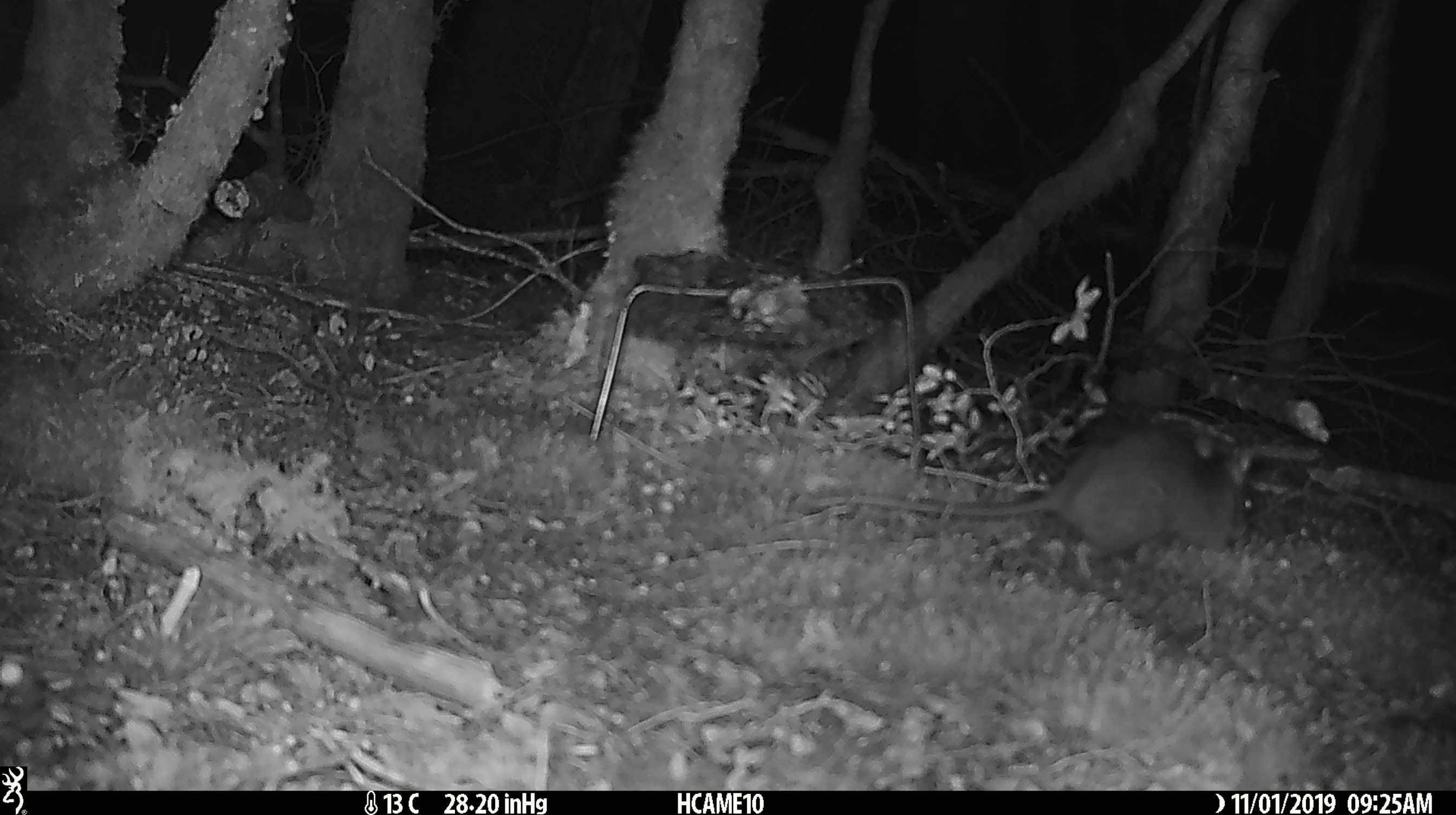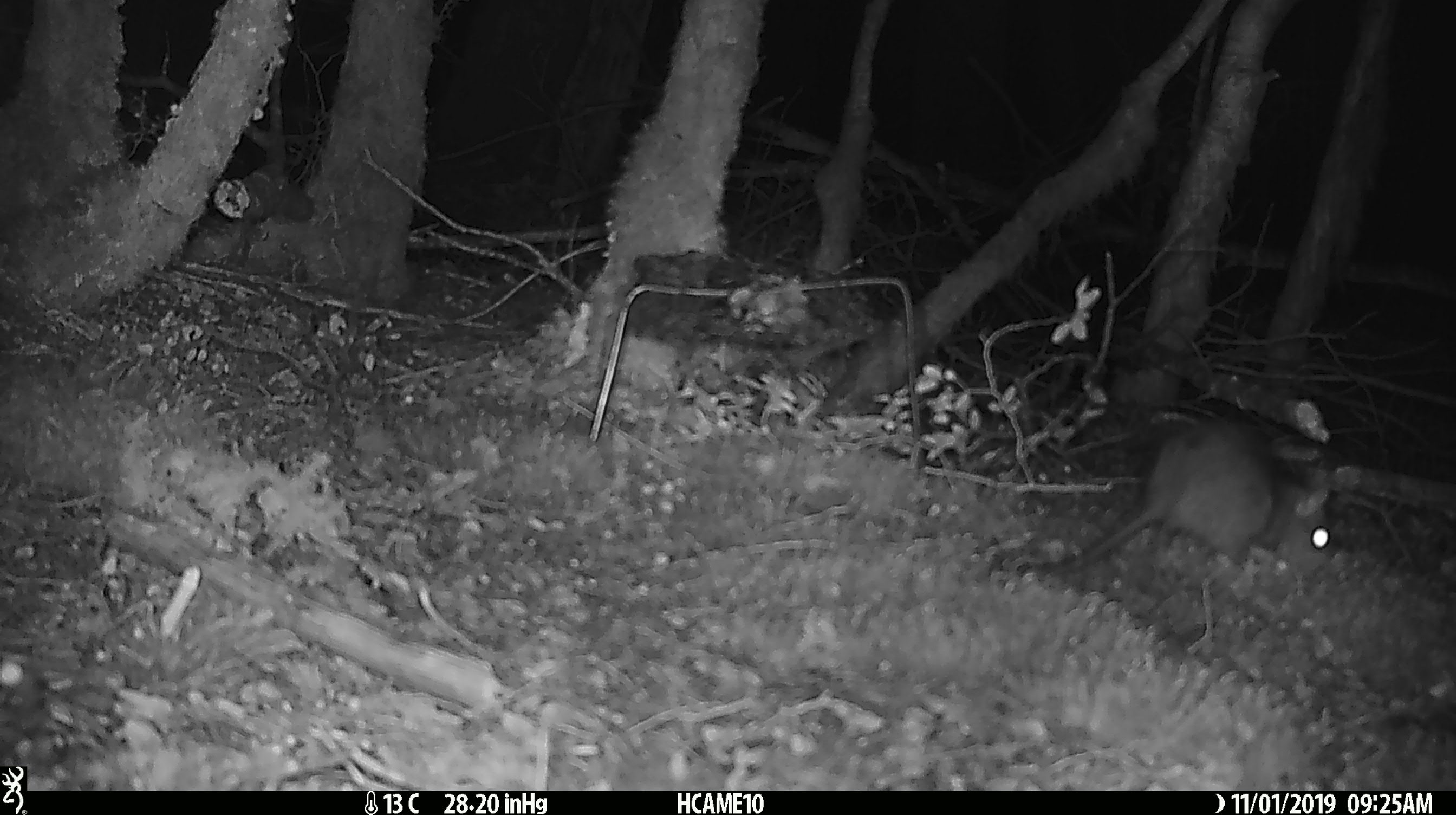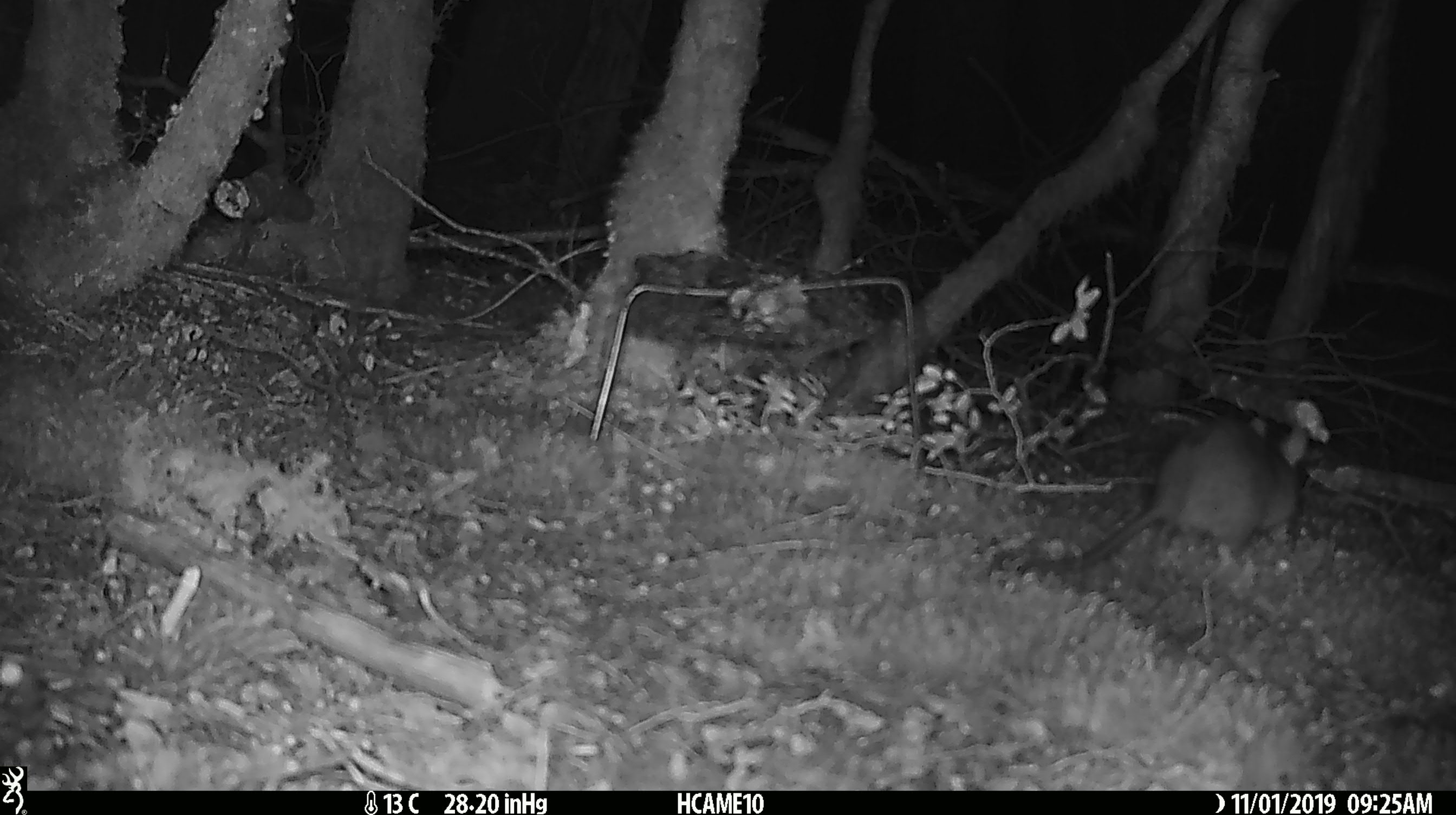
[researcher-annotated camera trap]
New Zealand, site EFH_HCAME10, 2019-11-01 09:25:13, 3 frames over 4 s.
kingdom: Animalia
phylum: Chordata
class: Mammalia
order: Rodentia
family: Muridae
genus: Rattus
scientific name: Rattus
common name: rat